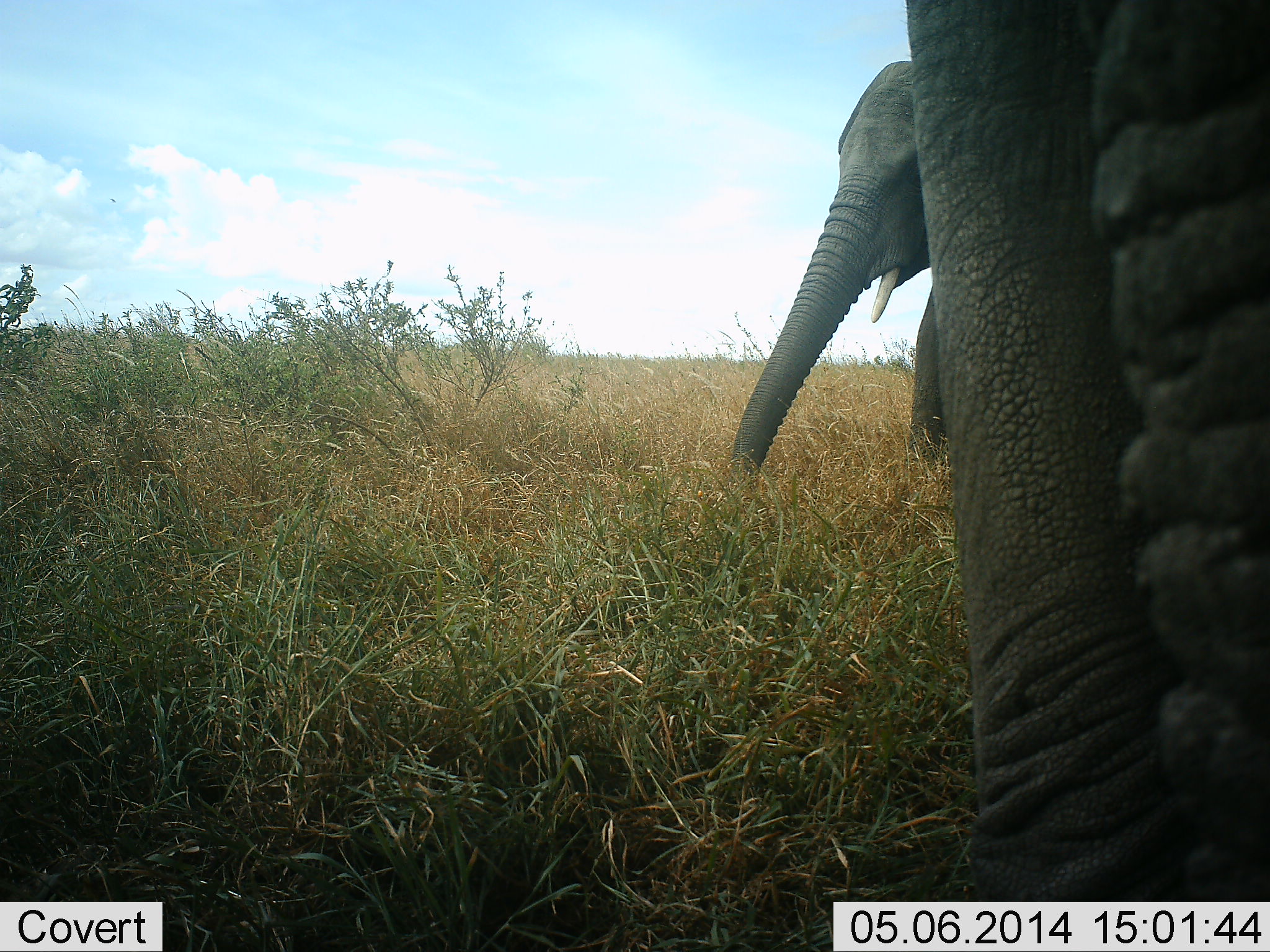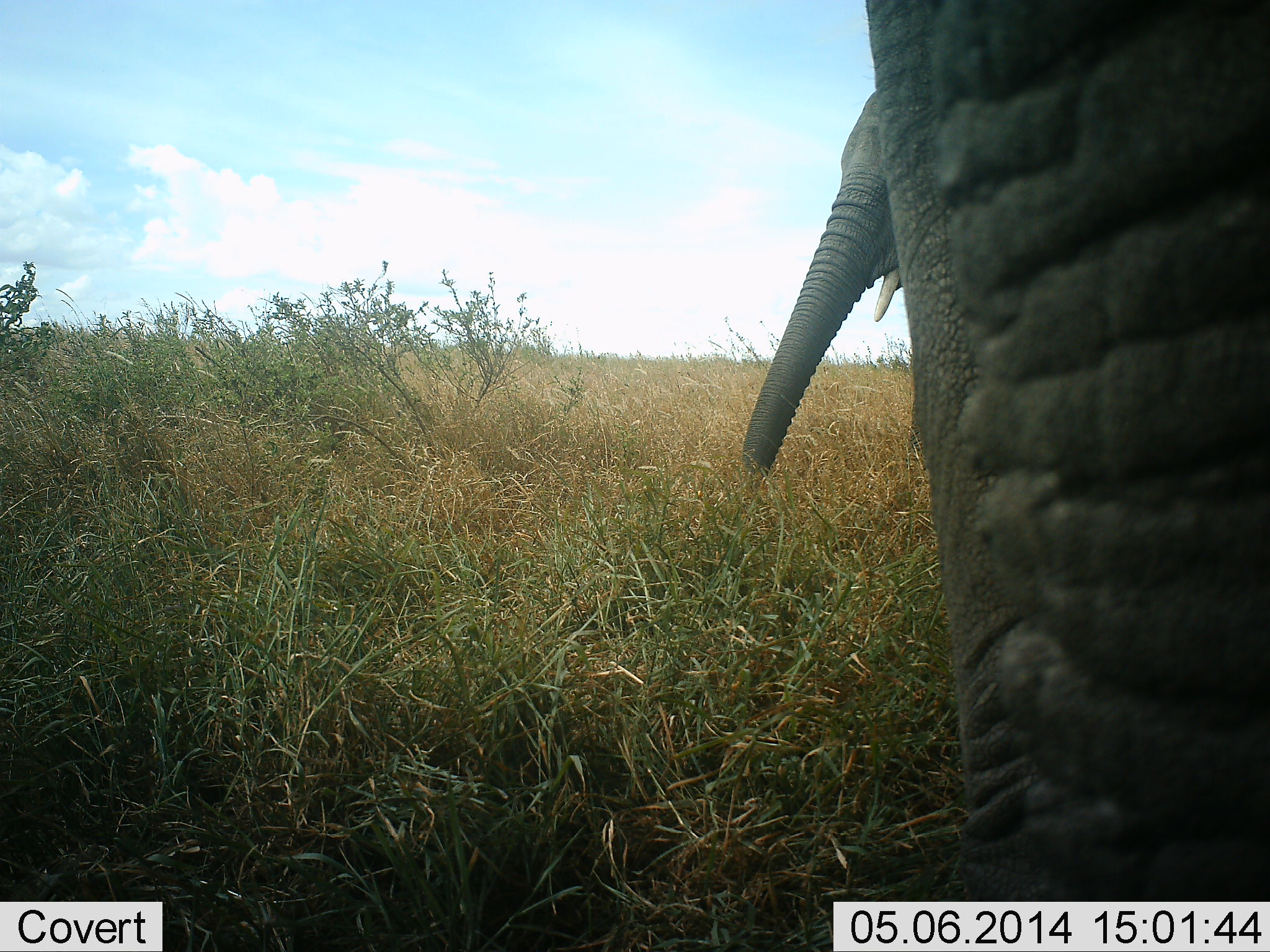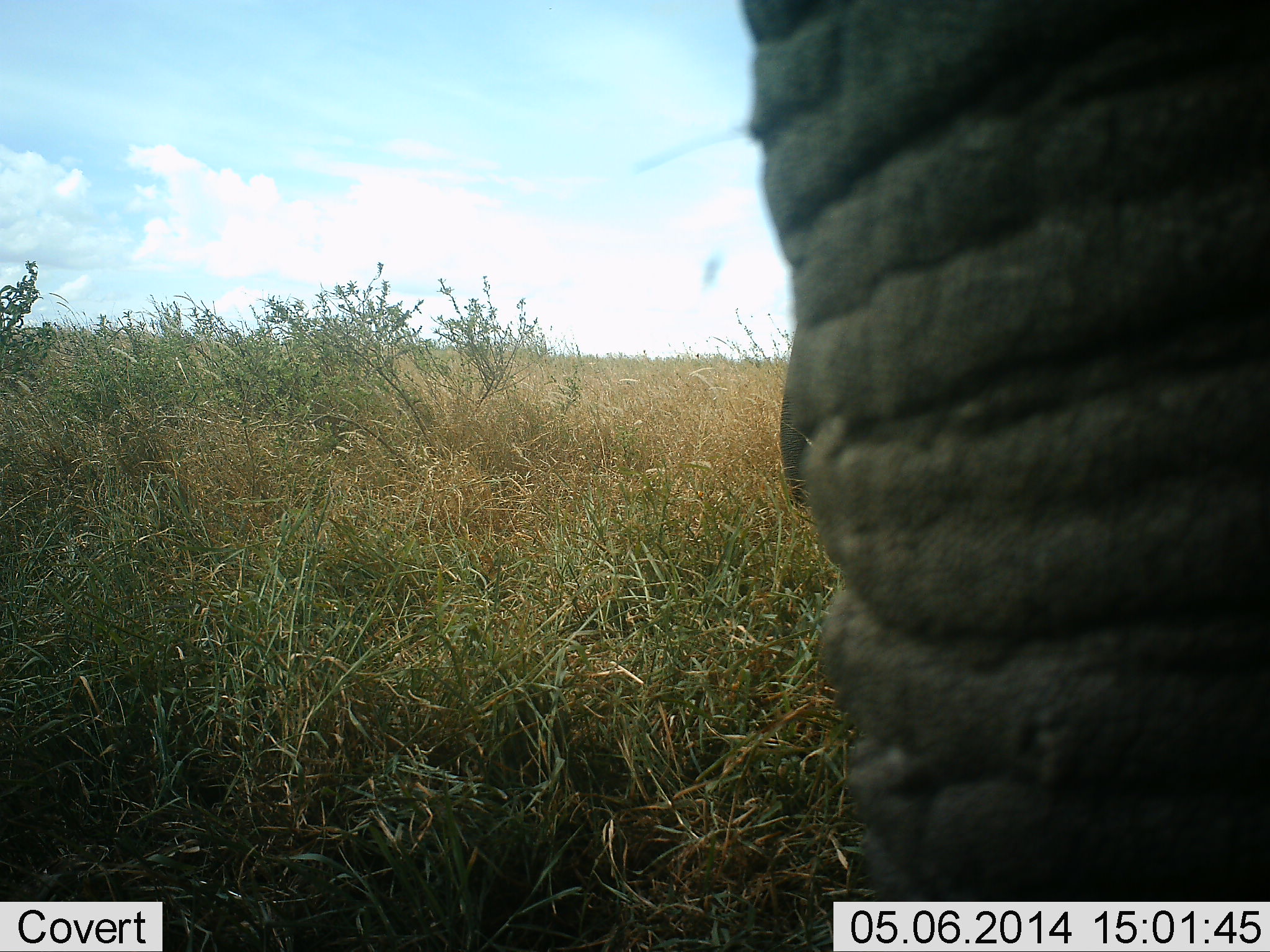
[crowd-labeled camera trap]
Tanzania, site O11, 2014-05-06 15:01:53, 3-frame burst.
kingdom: Animalia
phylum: Chordata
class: Mammalia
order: Proboscidea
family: Elephantidae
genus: Loxodonta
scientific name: Loxodonta africana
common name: african bush elephant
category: elephant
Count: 2.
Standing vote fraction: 100%.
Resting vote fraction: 0%.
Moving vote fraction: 10%.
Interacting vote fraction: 0%.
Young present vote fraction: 0%.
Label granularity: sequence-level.